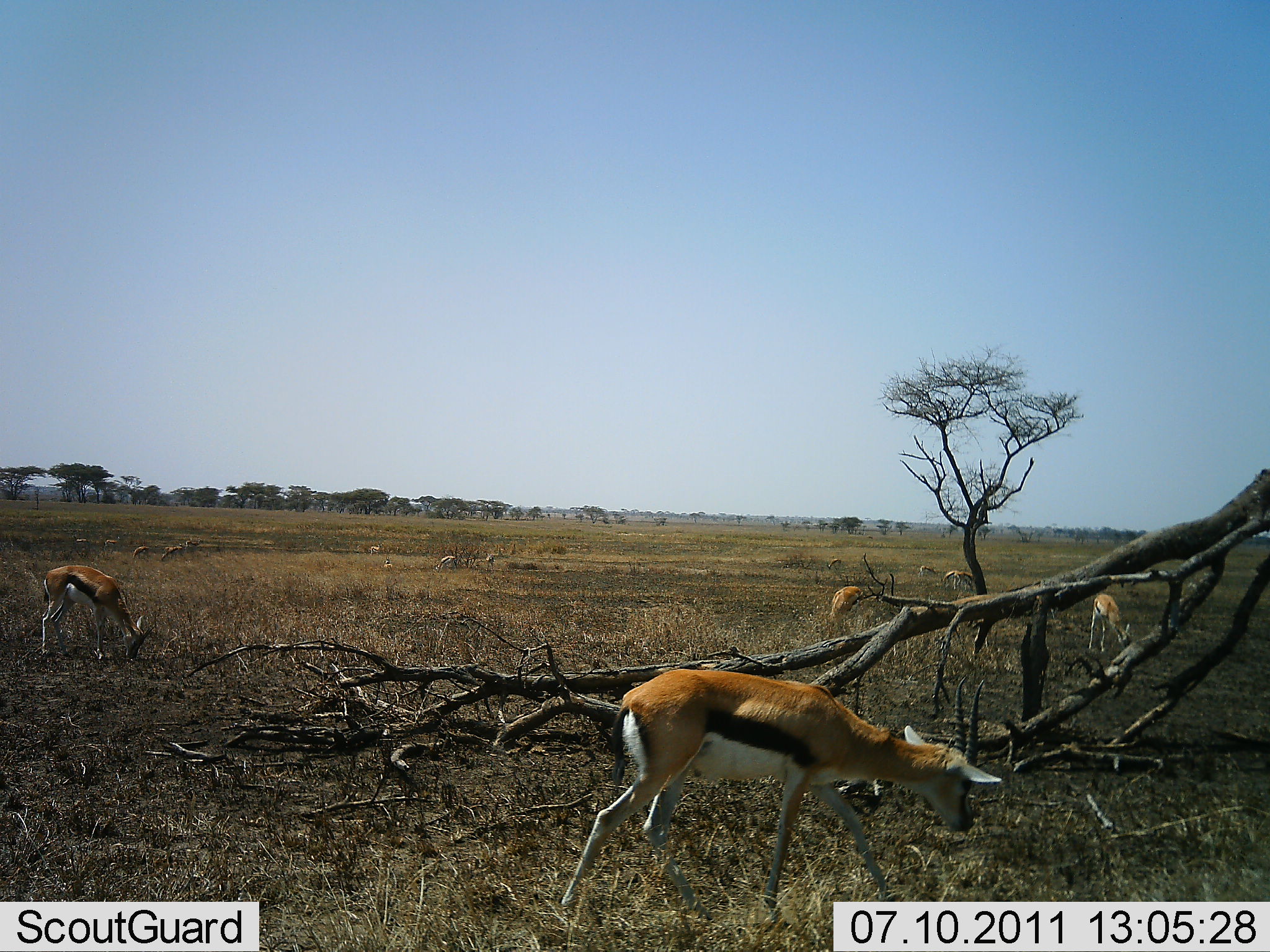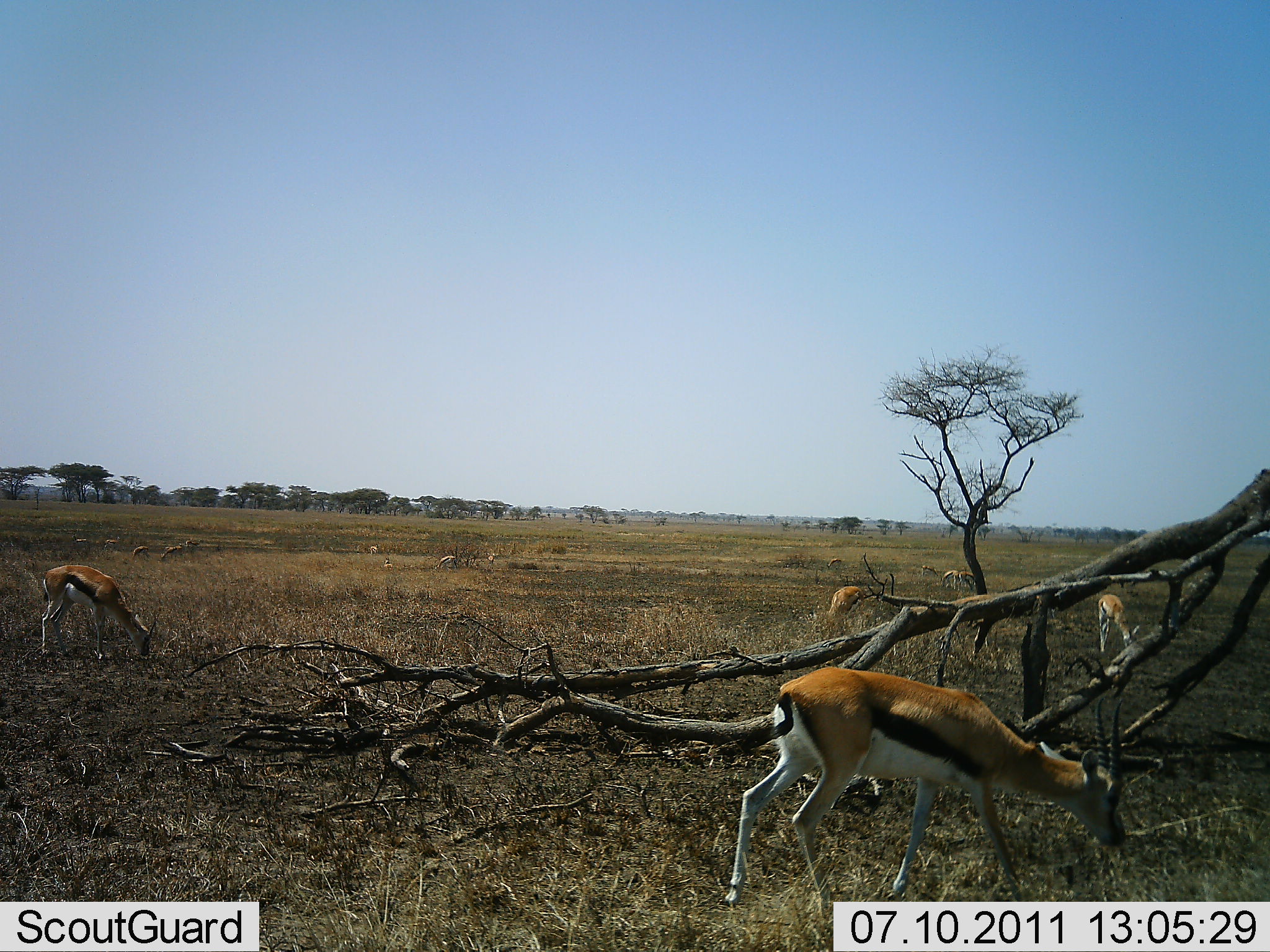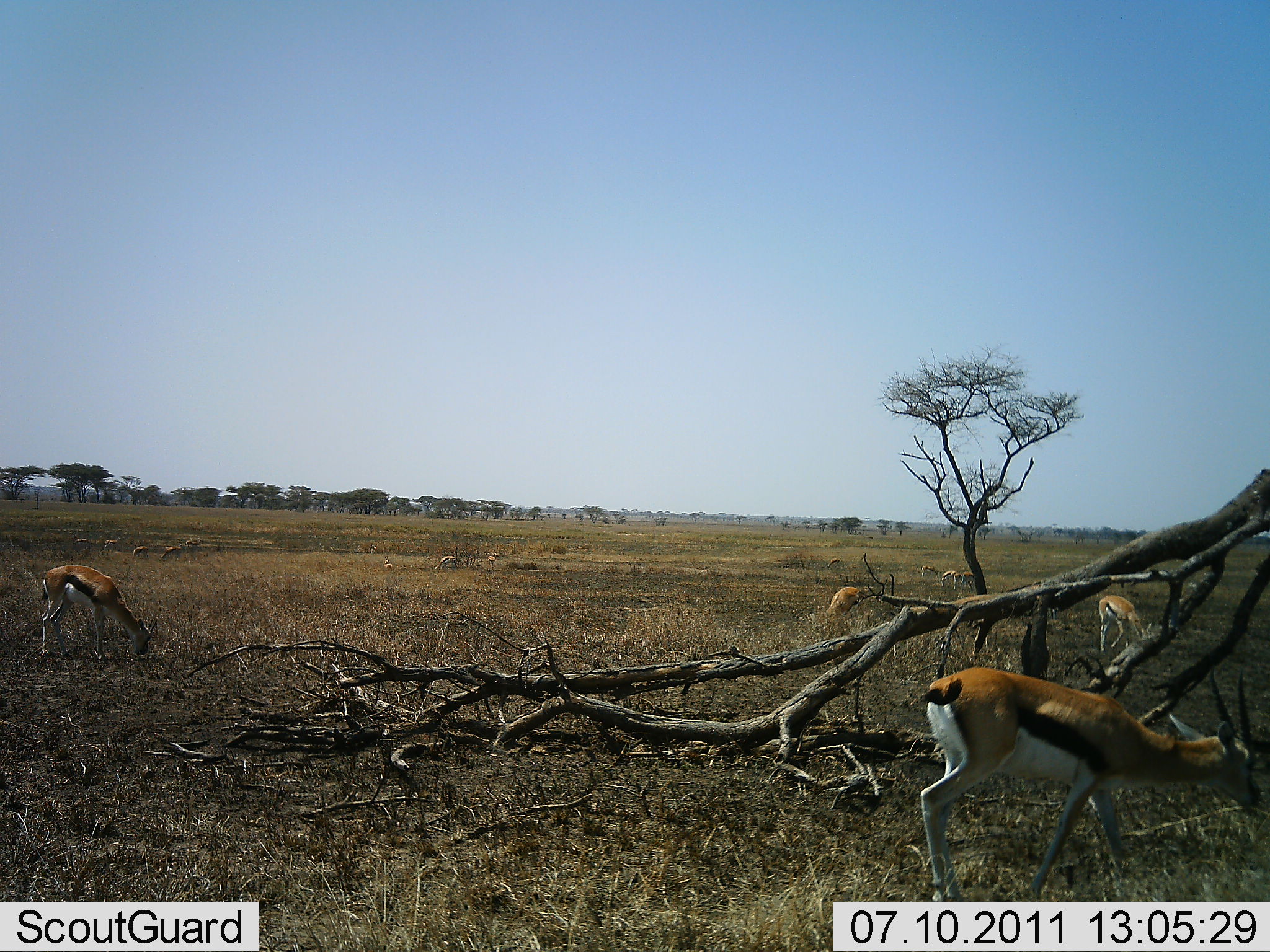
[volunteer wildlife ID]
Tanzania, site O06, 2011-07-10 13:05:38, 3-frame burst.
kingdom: Animalia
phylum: Chordata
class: Mammalia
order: Artiodactyla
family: Bovidae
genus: Eudorcas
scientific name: Eudorcas thomsonii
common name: thomson's gazelle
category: gazellethomsons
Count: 7.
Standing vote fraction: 36%.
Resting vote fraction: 9%.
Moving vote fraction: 64%.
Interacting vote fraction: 9%.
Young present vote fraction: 9%.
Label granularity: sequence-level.